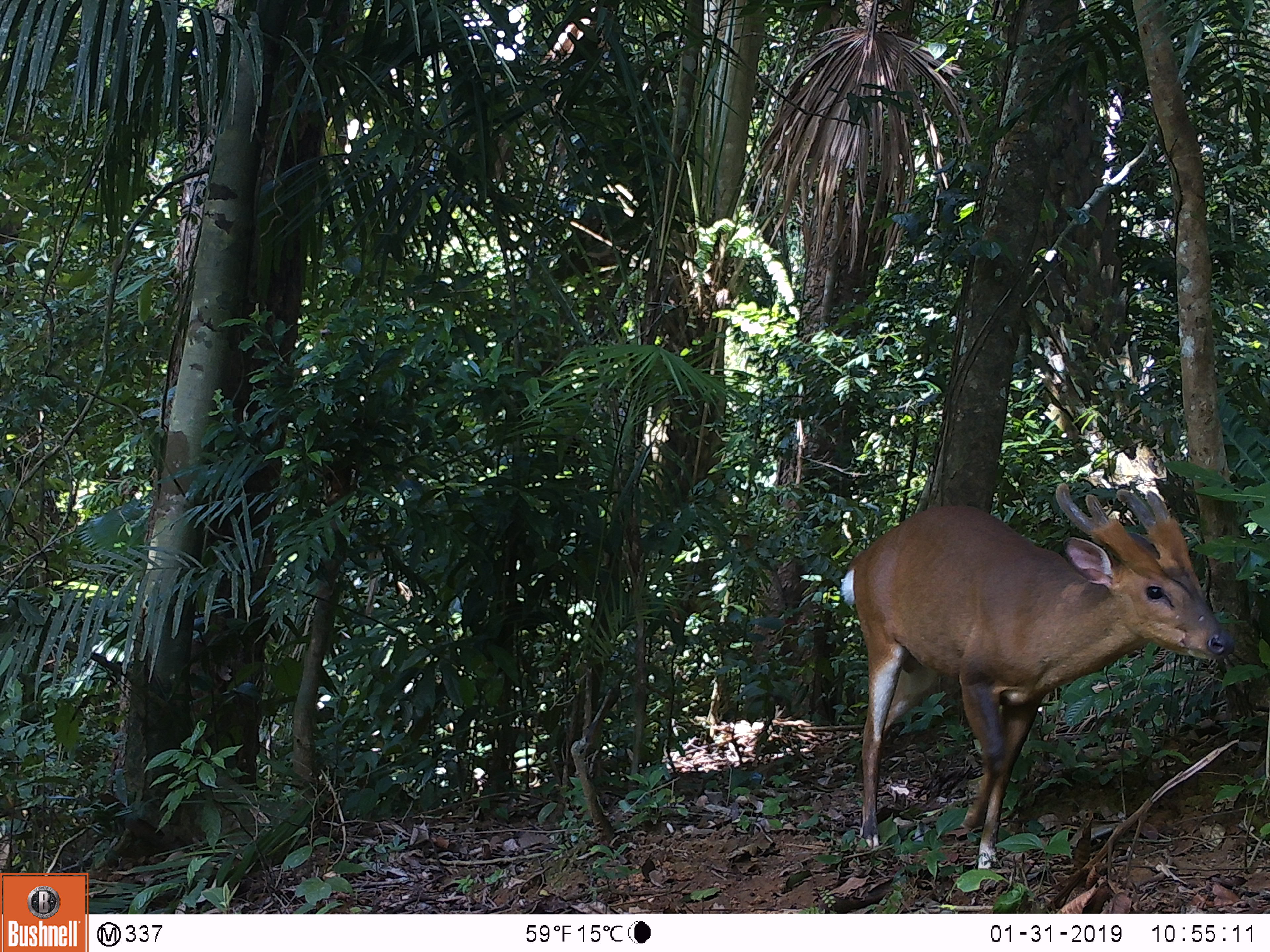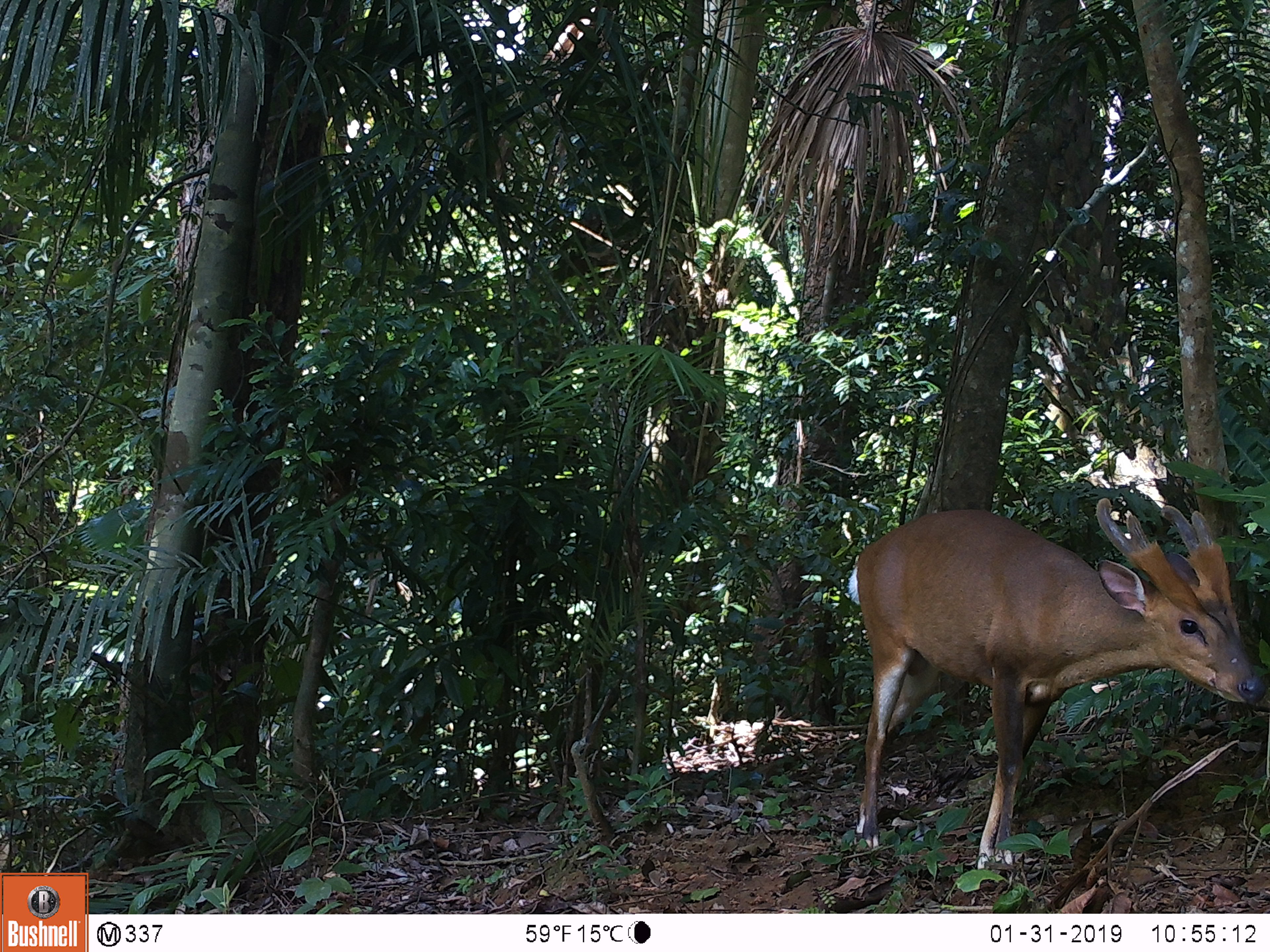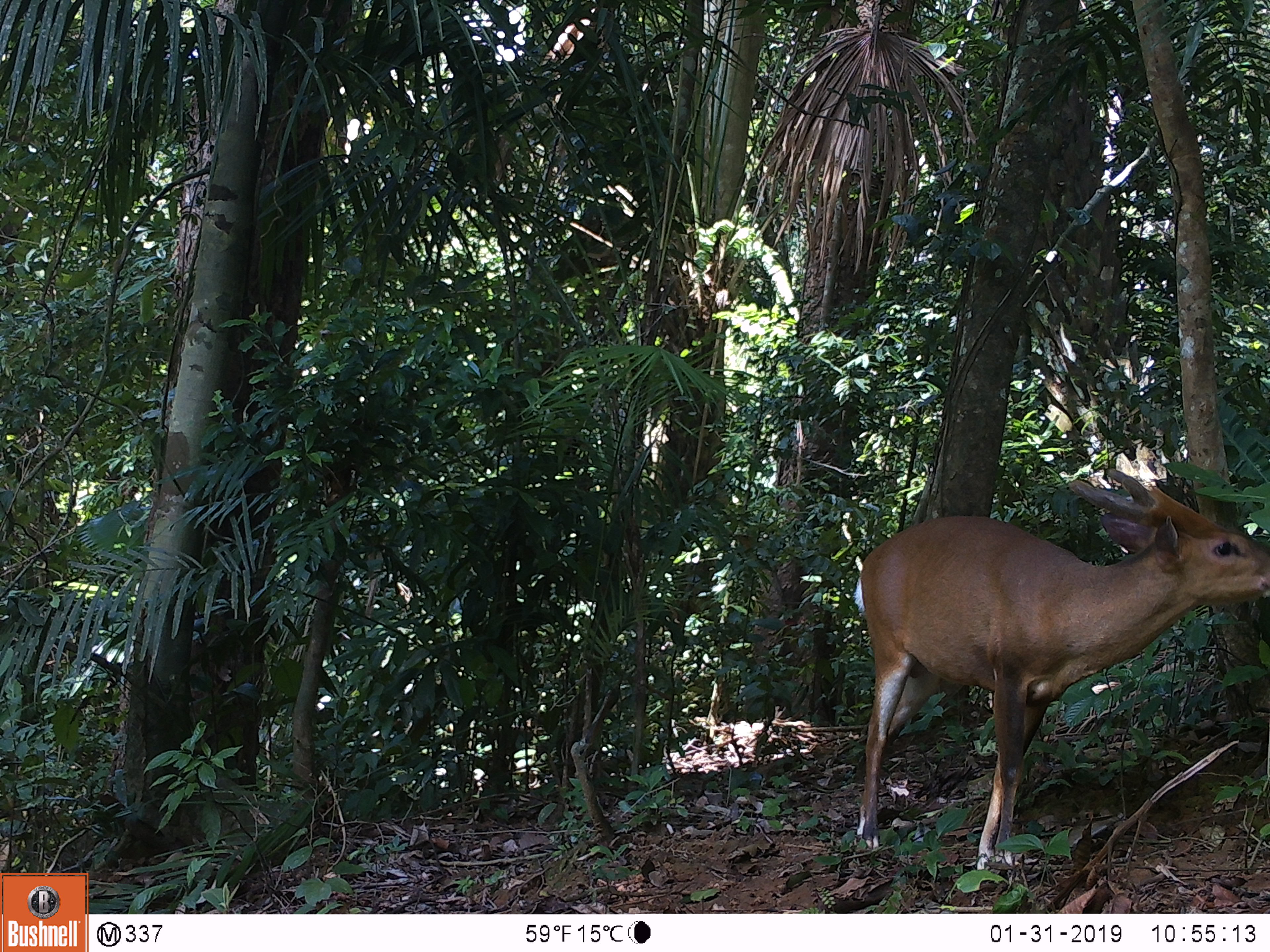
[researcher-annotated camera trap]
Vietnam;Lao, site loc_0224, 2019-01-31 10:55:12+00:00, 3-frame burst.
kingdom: Animalia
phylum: Chordata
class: Mammalia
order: Artiodactyla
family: Cervidae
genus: Muntiacus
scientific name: Muntiacus vuquangensis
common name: large-antlered muntjac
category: large antlered muntjac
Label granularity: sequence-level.